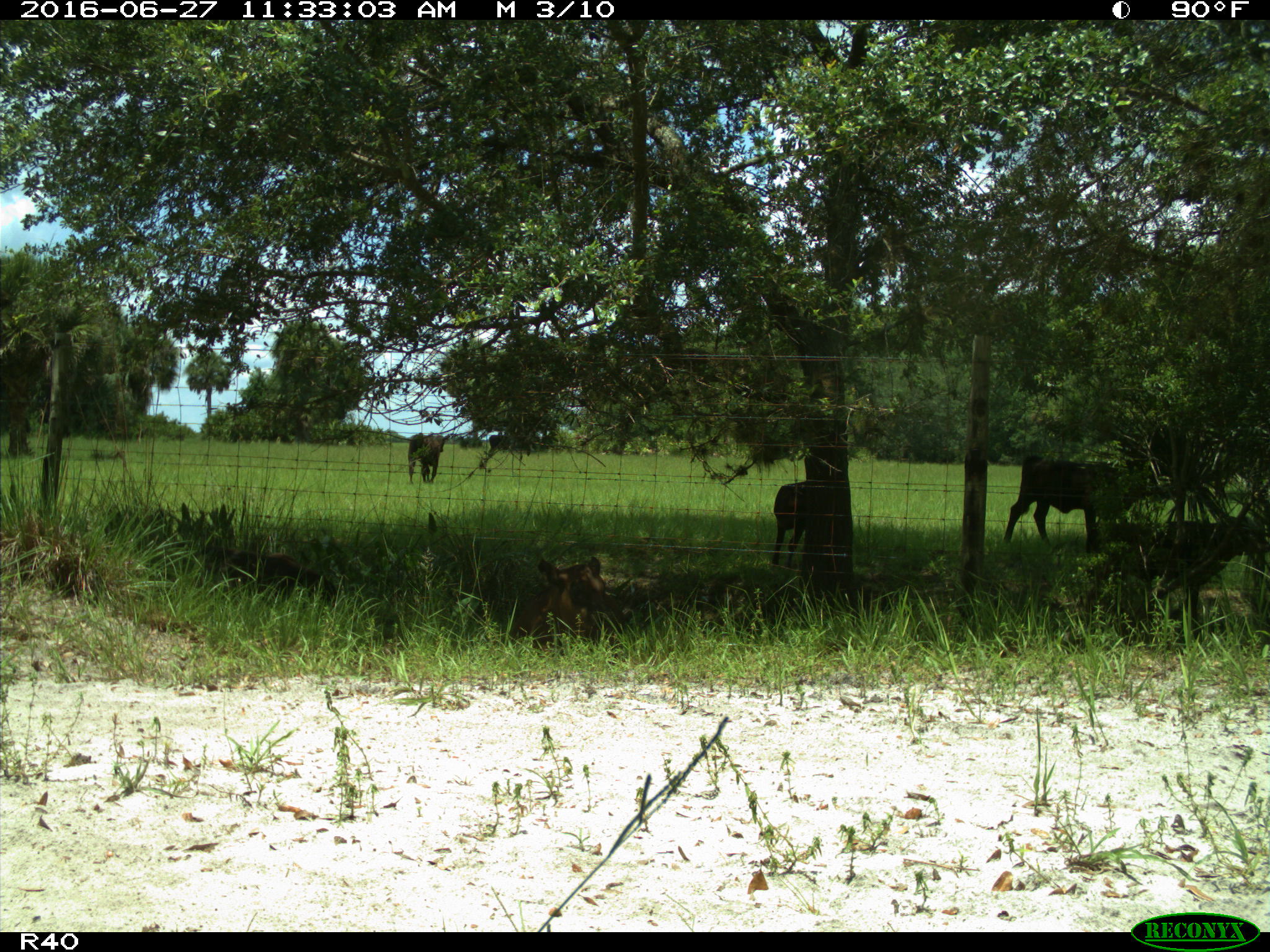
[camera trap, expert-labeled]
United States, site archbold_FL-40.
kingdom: Animalia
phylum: Chordata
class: Mammalia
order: Artiodactyla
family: Bovidae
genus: Bos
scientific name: Bos taurus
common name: domestic cow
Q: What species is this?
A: Bos taurus (domestic cow).